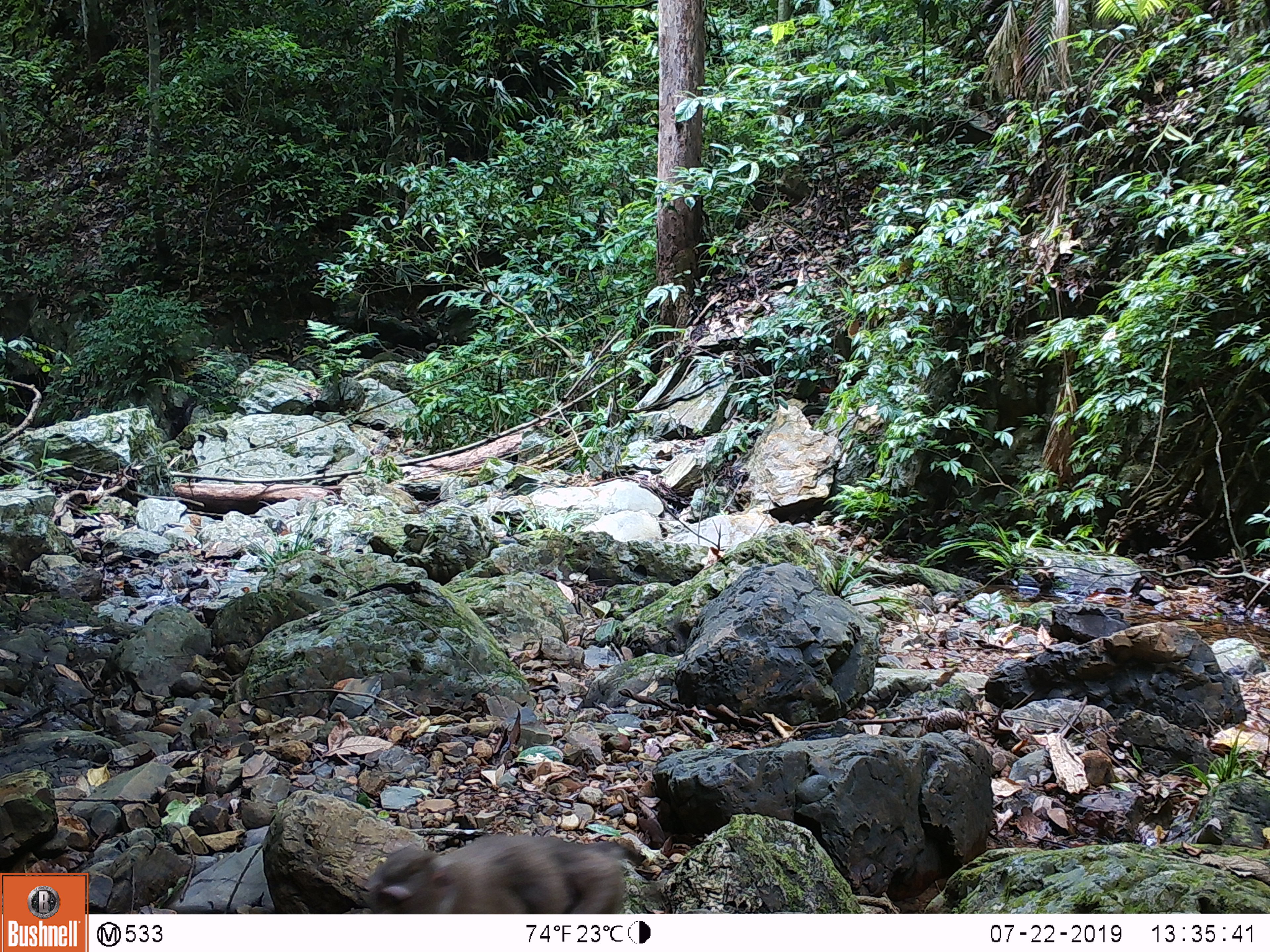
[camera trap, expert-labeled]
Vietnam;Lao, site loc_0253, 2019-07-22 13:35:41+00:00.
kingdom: Animalia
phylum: Chordata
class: Mammalia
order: Primates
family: Cercopithecidae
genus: Macaca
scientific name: Macaca nemestrina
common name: pig-tailed macaque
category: pig tailed macaque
Pig tailed macaque (pig-tailed macaque) (Macaca nemestrina). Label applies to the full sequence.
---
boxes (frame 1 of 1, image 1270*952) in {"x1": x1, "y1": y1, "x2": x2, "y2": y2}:
pig tailed macaque: {"x1": 361, "y1": 834, "x2": 632, "y2": 914}